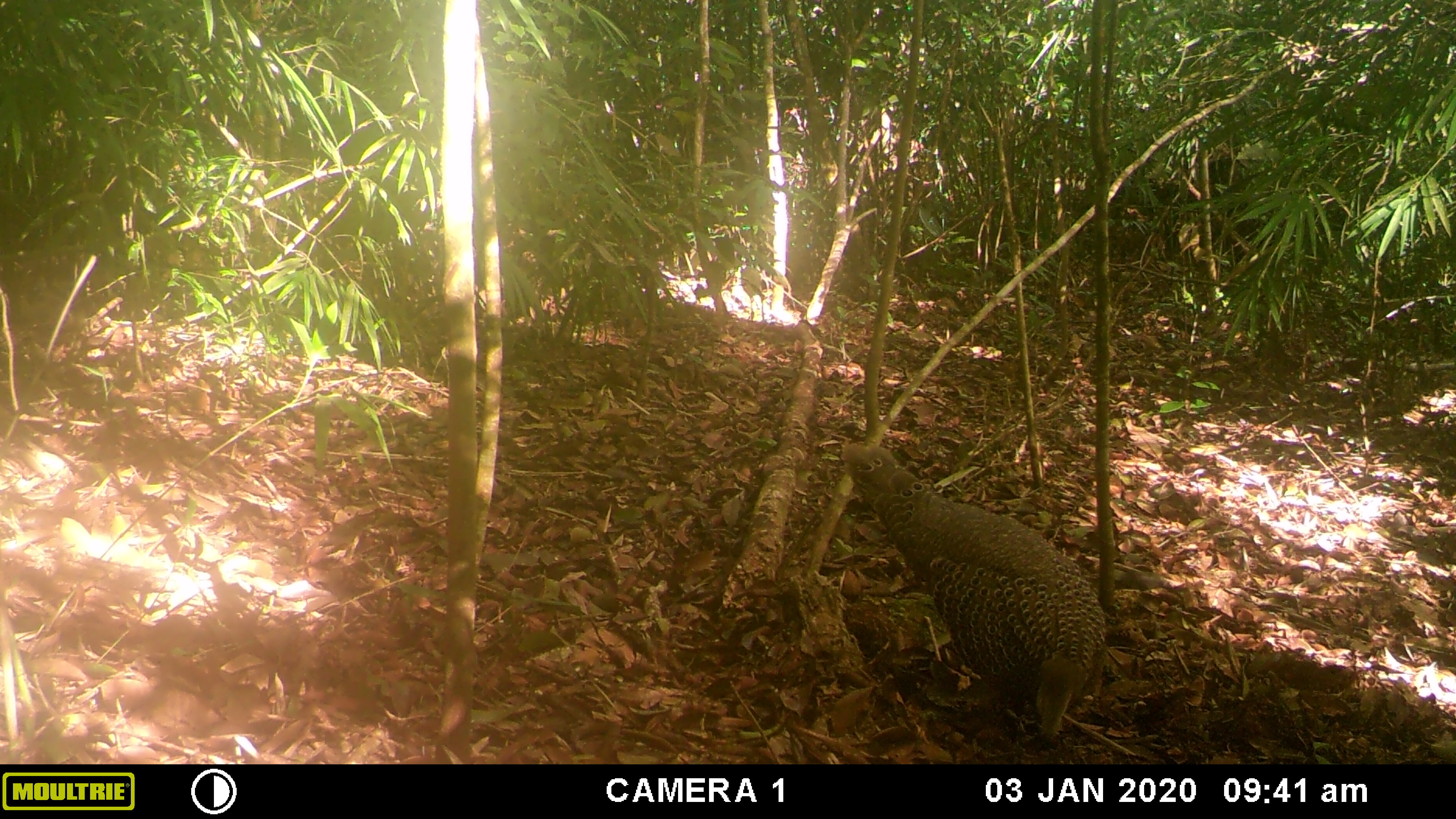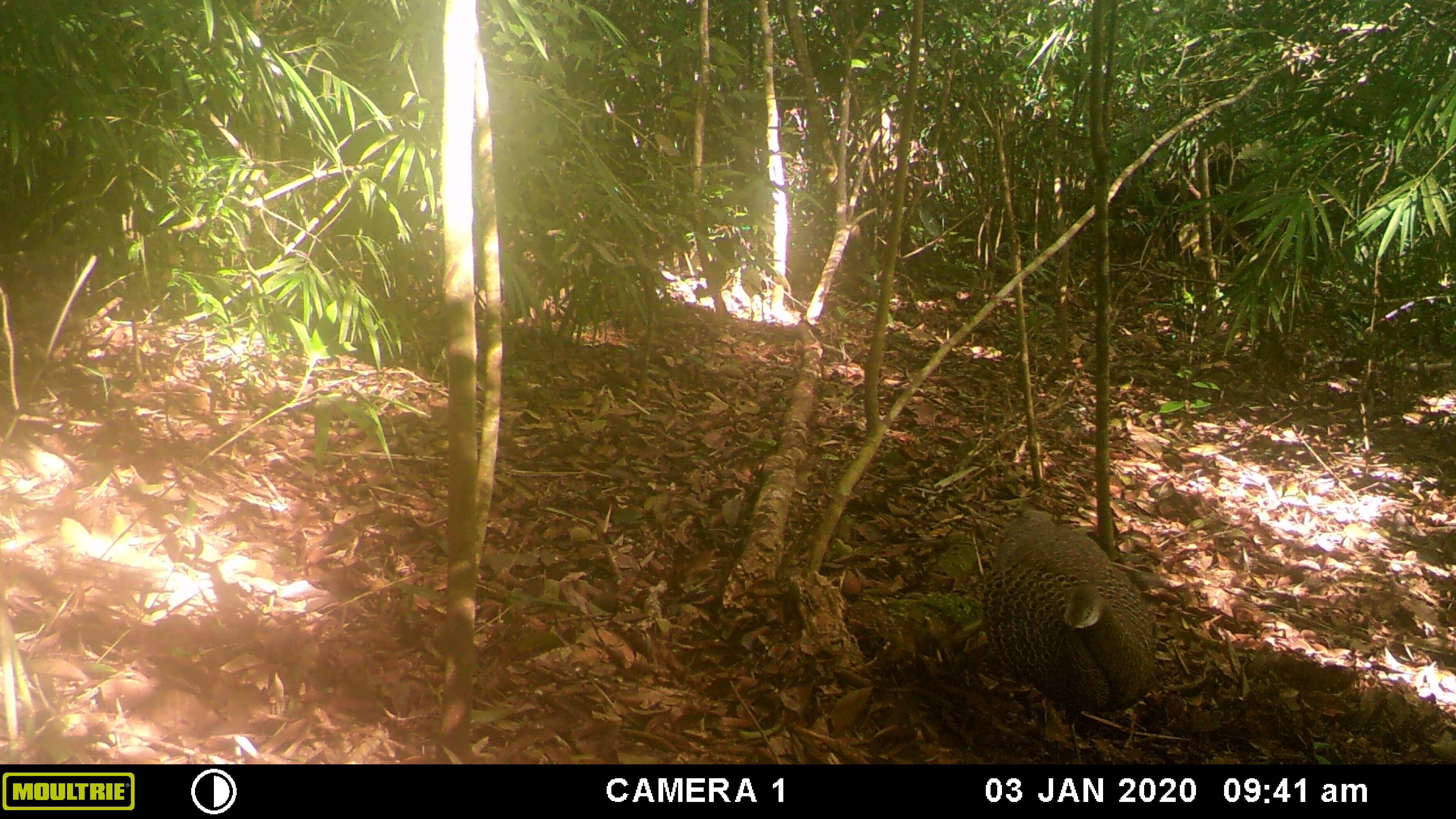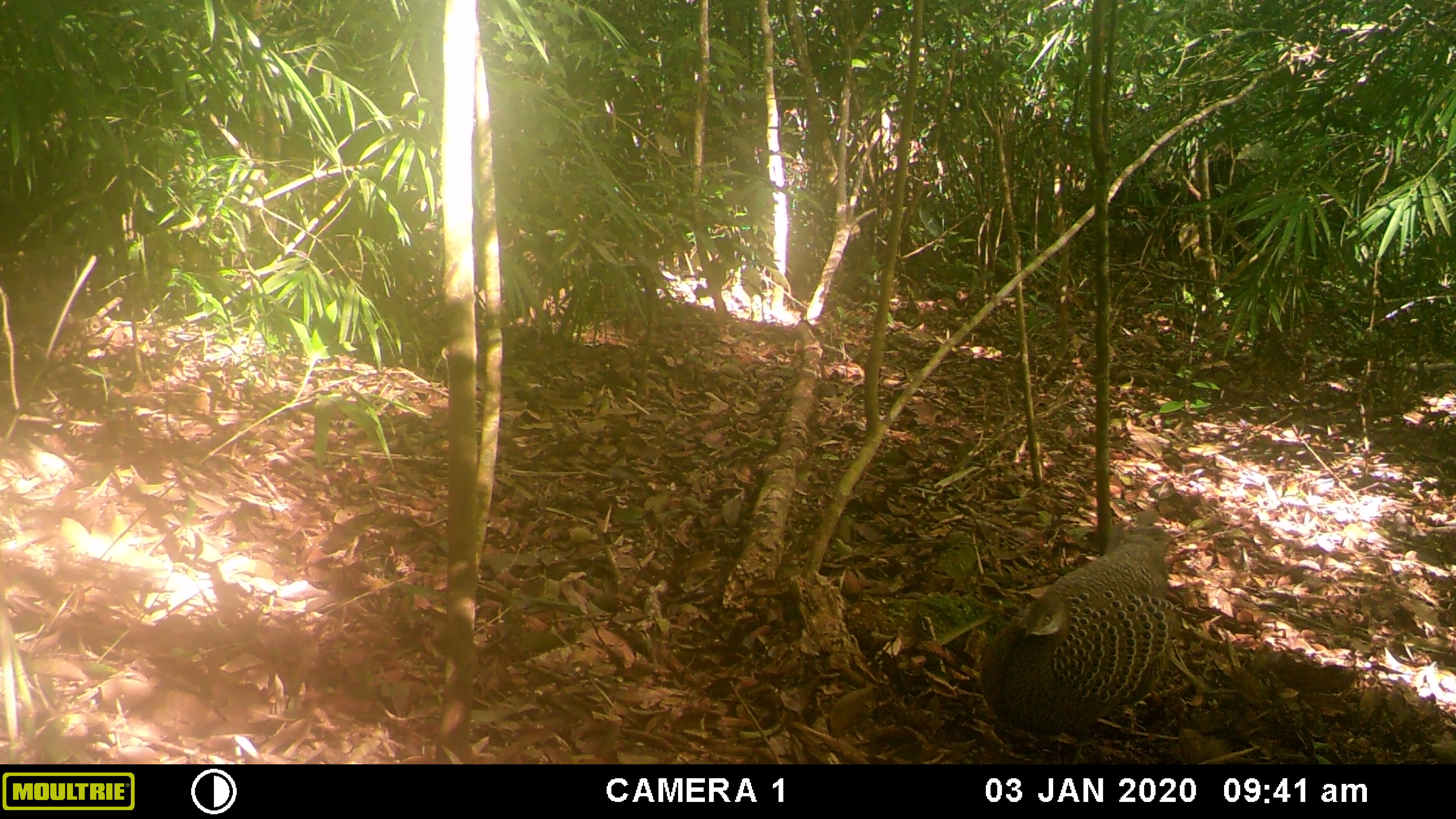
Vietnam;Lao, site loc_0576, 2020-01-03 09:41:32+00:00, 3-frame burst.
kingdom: Animalia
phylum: Chordata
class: Aves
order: Galliformes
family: Phasianidae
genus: Polyplectron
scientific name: Polyplectron bicalcaratum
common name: gray peacock-pheasant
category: grey peacock pheasant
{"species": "grey peacock pheasant (gray peacock-pheasant) (Polyplectron bicalcaratum)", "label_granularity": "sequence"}